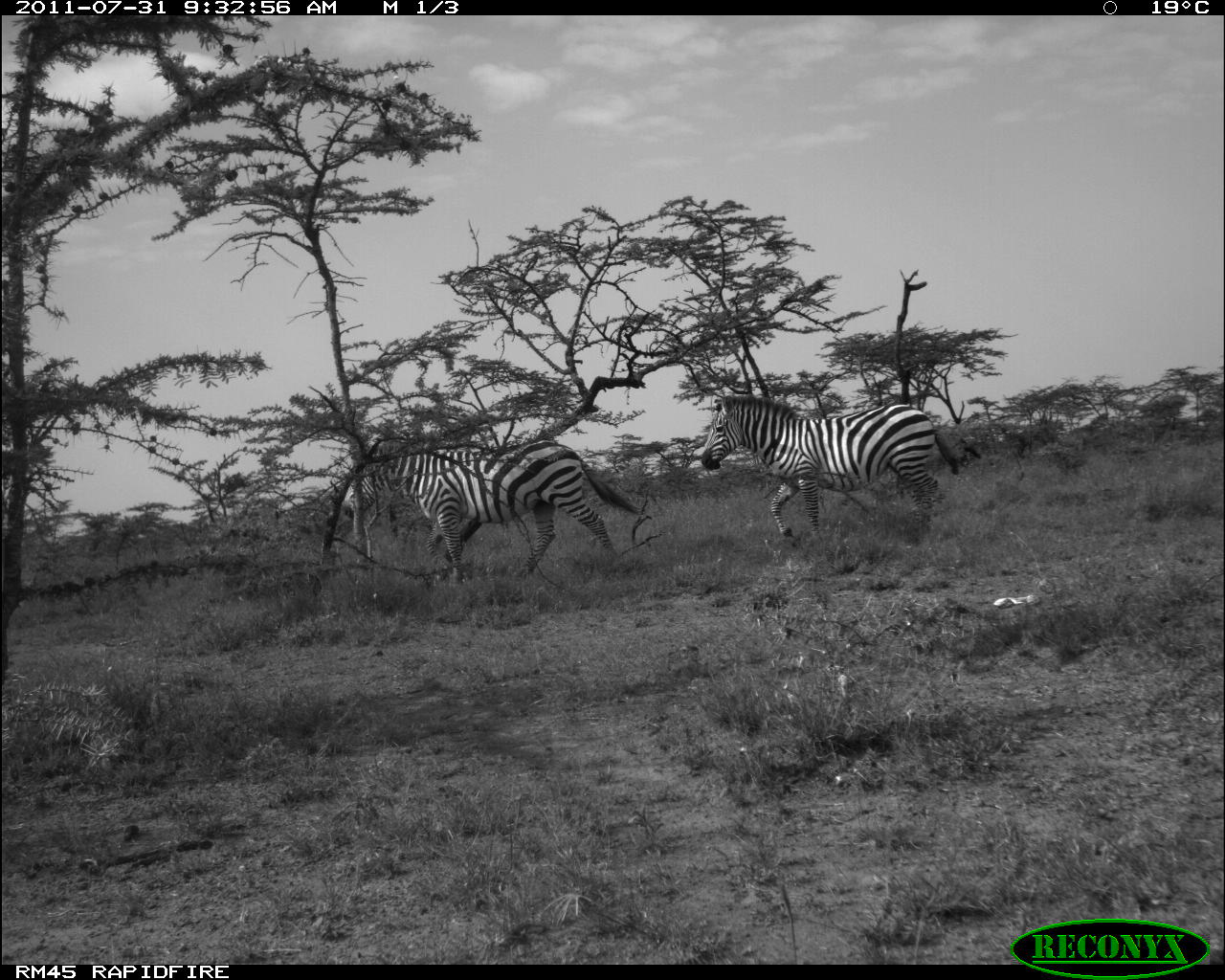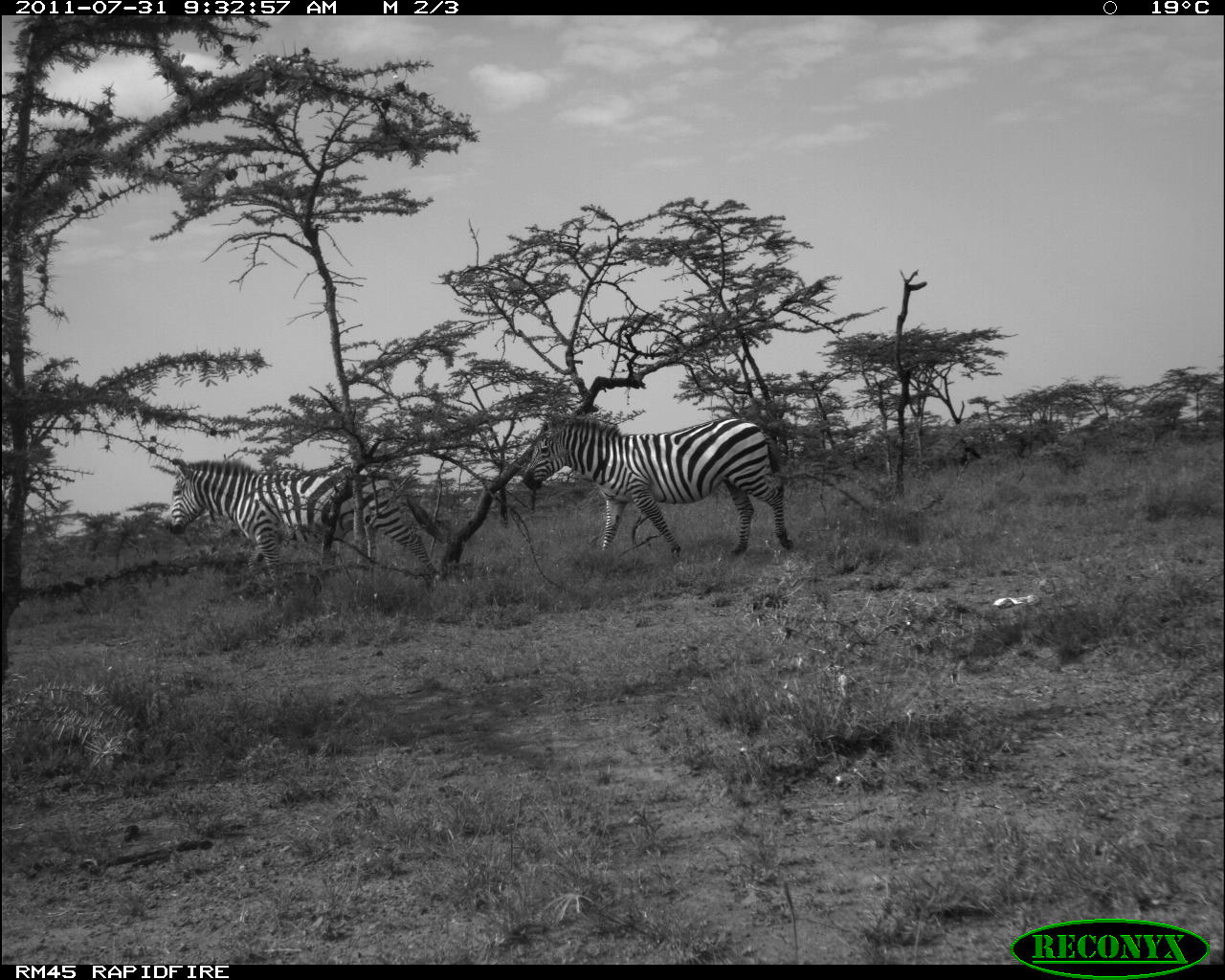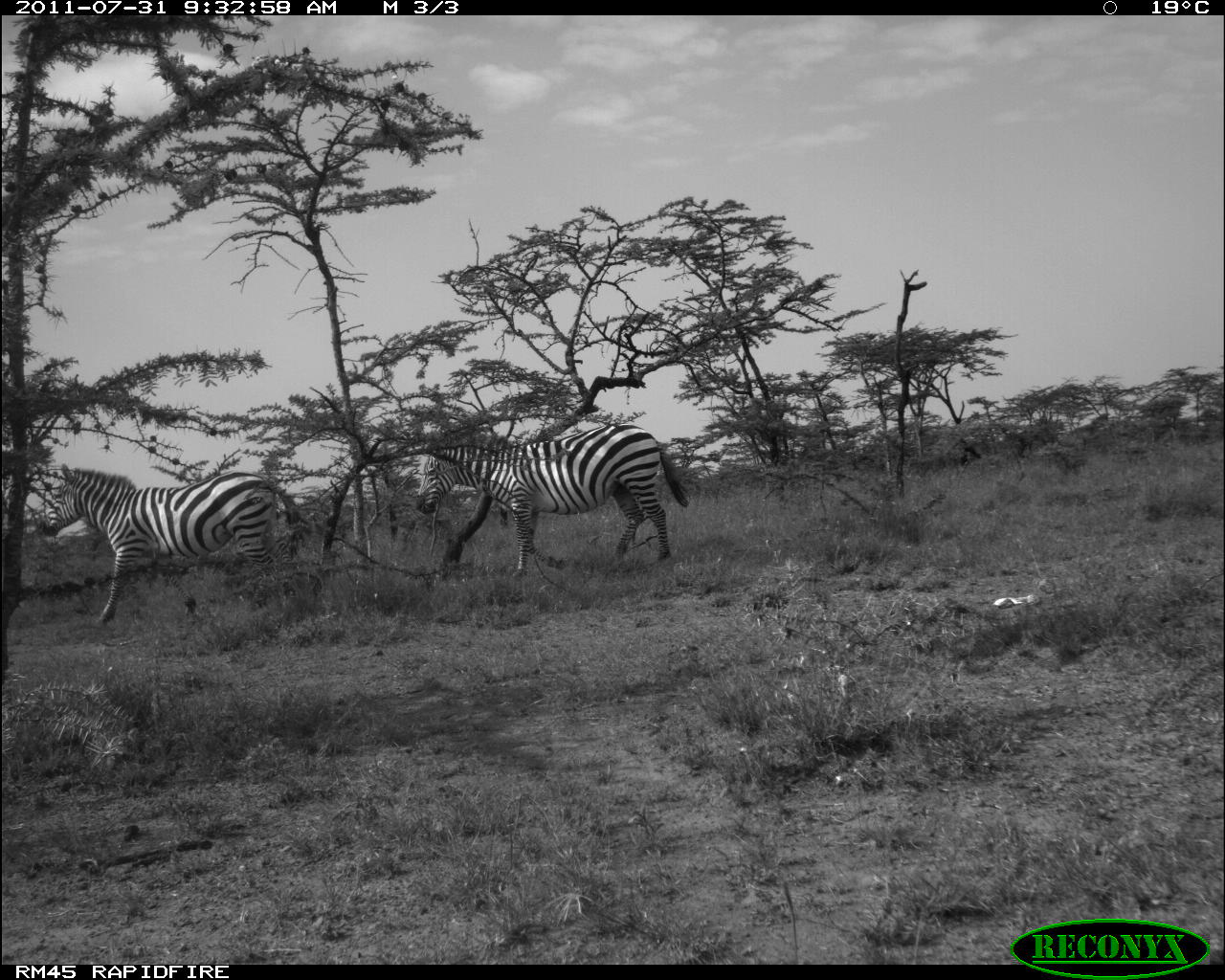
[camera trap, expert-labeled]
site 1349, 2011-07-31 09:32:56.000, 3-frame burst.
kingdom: Animalia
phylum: Chordata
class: Mammalia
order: Perissodactyla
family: Equidae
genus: Equus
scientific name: Equus quagga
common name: plains zebra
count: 2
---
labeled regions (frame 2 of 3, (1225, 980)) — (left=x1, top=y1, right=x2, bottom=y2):
equus quagga: (left=160, top=456, right=443, bottom=600); (left=519, top=410, right=792, bottom=558)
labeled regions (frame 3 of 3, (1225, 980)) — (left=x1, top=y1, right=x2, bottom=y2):
equus quagga: (left=37, top=462, right=304, bottom=627); (left=417, top=423, right=688, bottom=577)